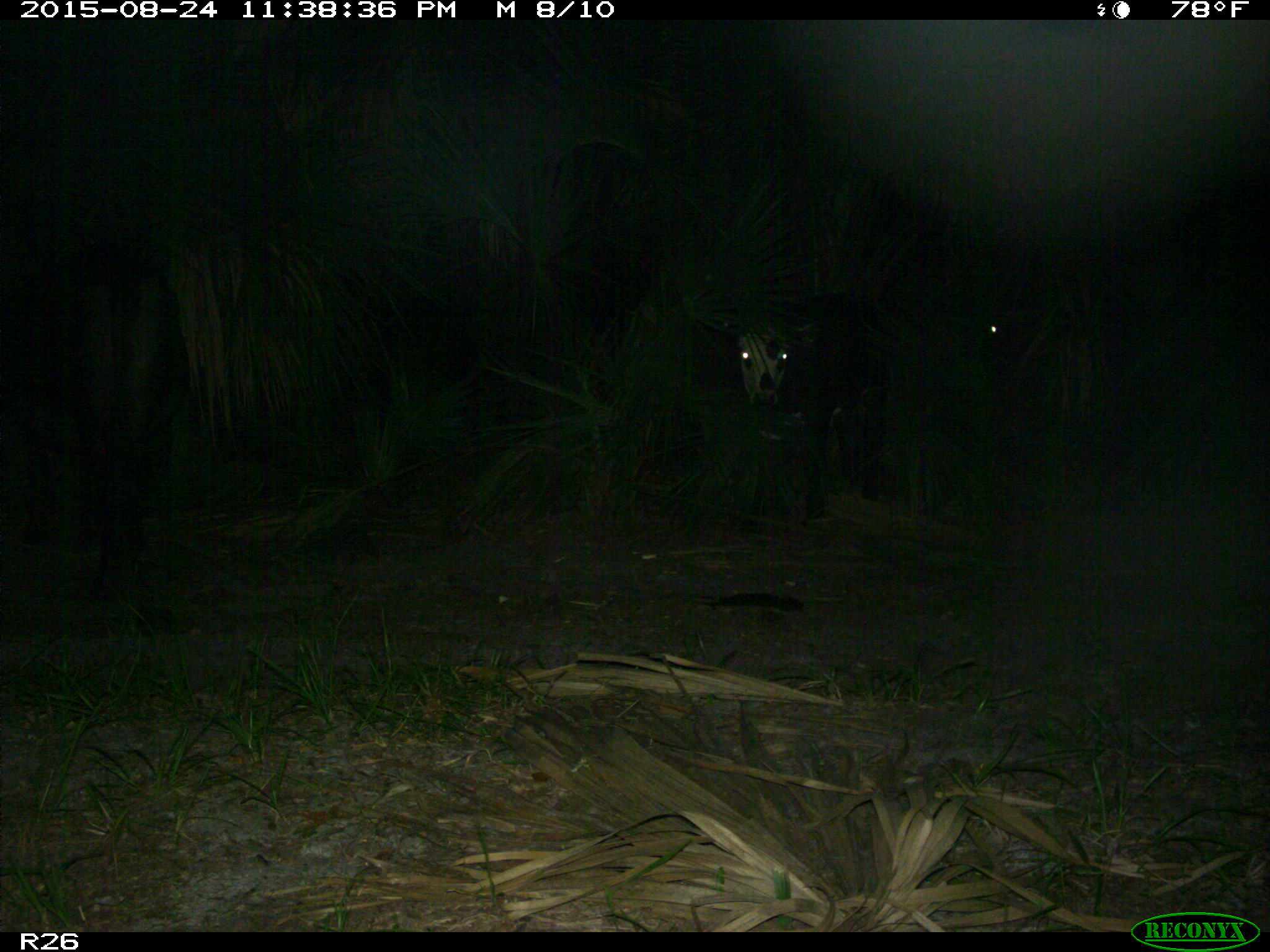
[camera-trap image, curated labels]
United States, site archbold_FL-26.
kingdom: Animalia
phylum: Chordata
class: Mammalia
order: Artiodactyla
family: Bovidae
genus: Bos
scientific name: Bos taurus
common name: domestic cow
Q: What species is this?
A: Bos taurus (domestic cow).